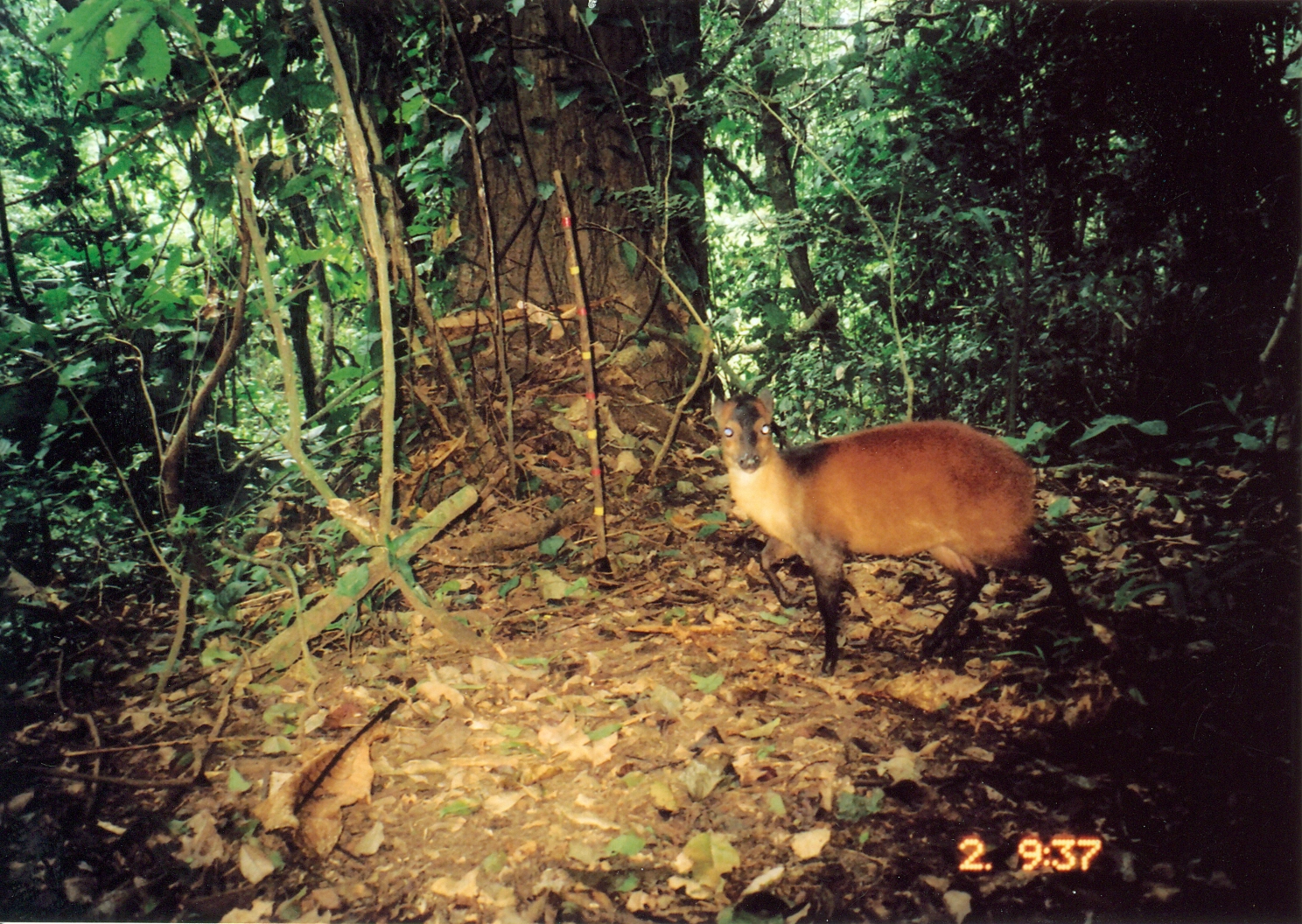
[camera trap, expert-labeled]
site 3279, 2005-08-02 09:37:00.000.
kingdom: Animalia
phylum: Chordata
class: Mammalia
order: Artiodactyla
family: Bovidae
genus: Cephalophus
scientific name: Cephalophus harveyi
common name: harvey's duiker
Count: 1.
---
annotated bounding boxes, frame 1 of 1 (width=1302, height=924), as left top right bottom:
cephalophus harveyi: 705 382 1103 678